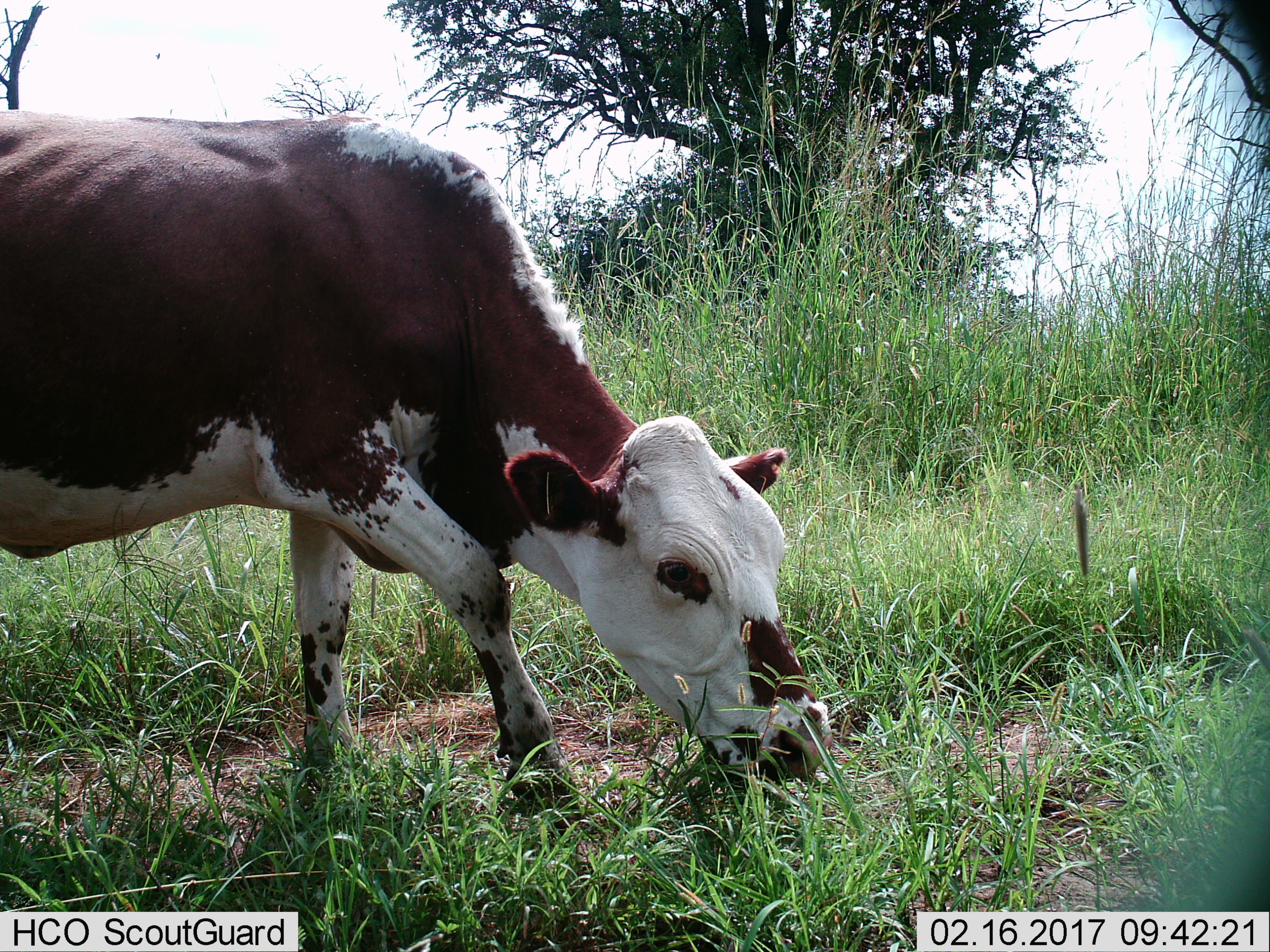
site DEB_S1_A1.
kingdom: Animalia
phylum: Chordata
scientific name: Vertebrata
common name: domestic animal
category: domesticanimal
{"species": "domesticanimal (domestic animal) (Vertebrata)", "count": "1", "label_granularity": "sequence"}